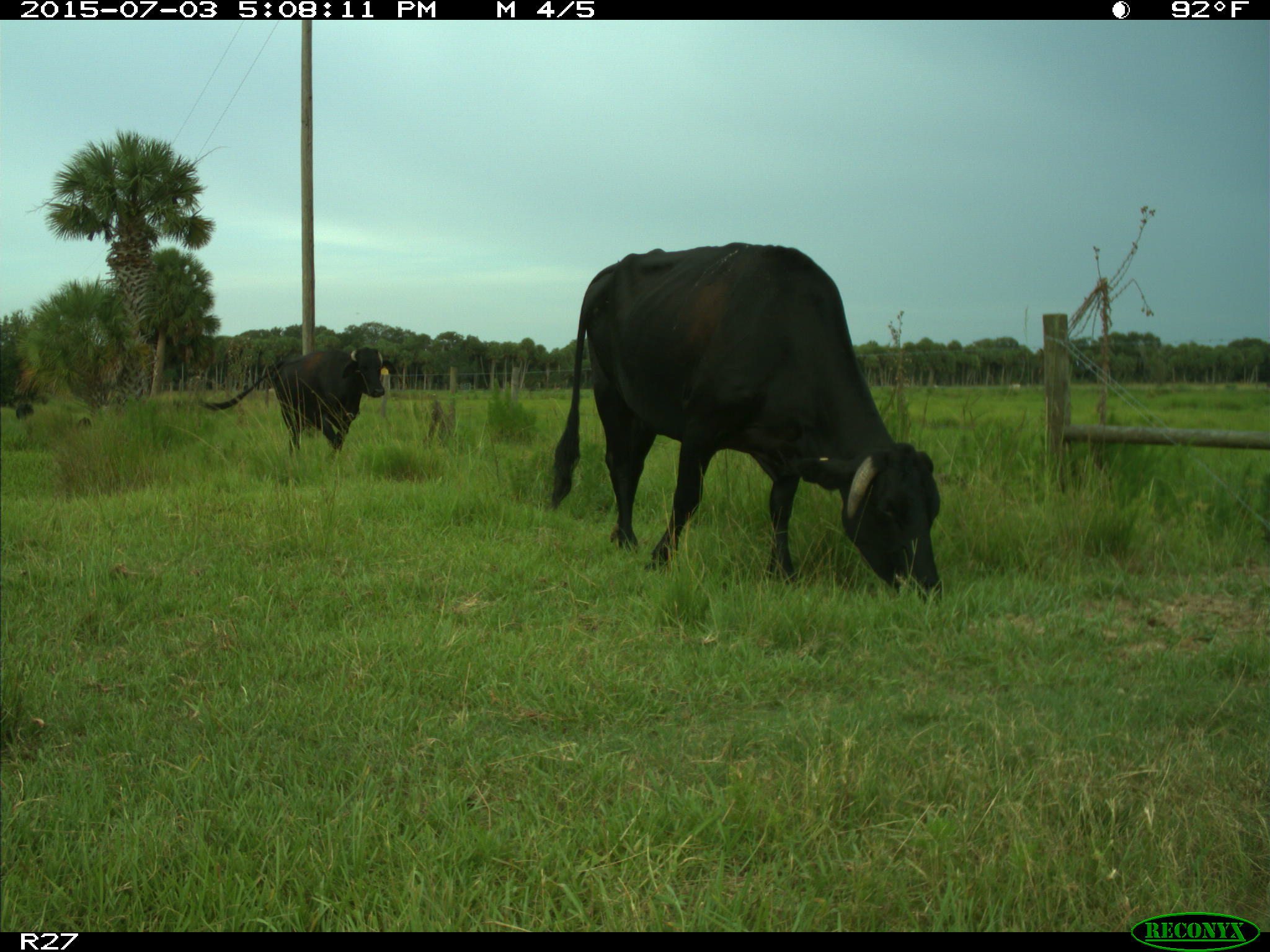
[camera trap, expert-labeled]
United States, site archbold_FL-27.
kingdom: Animalia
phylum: Chordata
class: Mammalia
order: Artiodactyla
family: Bovidae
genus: Bos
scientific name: Bos taurus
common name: domestic cow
Bos taurus (domestic cow).